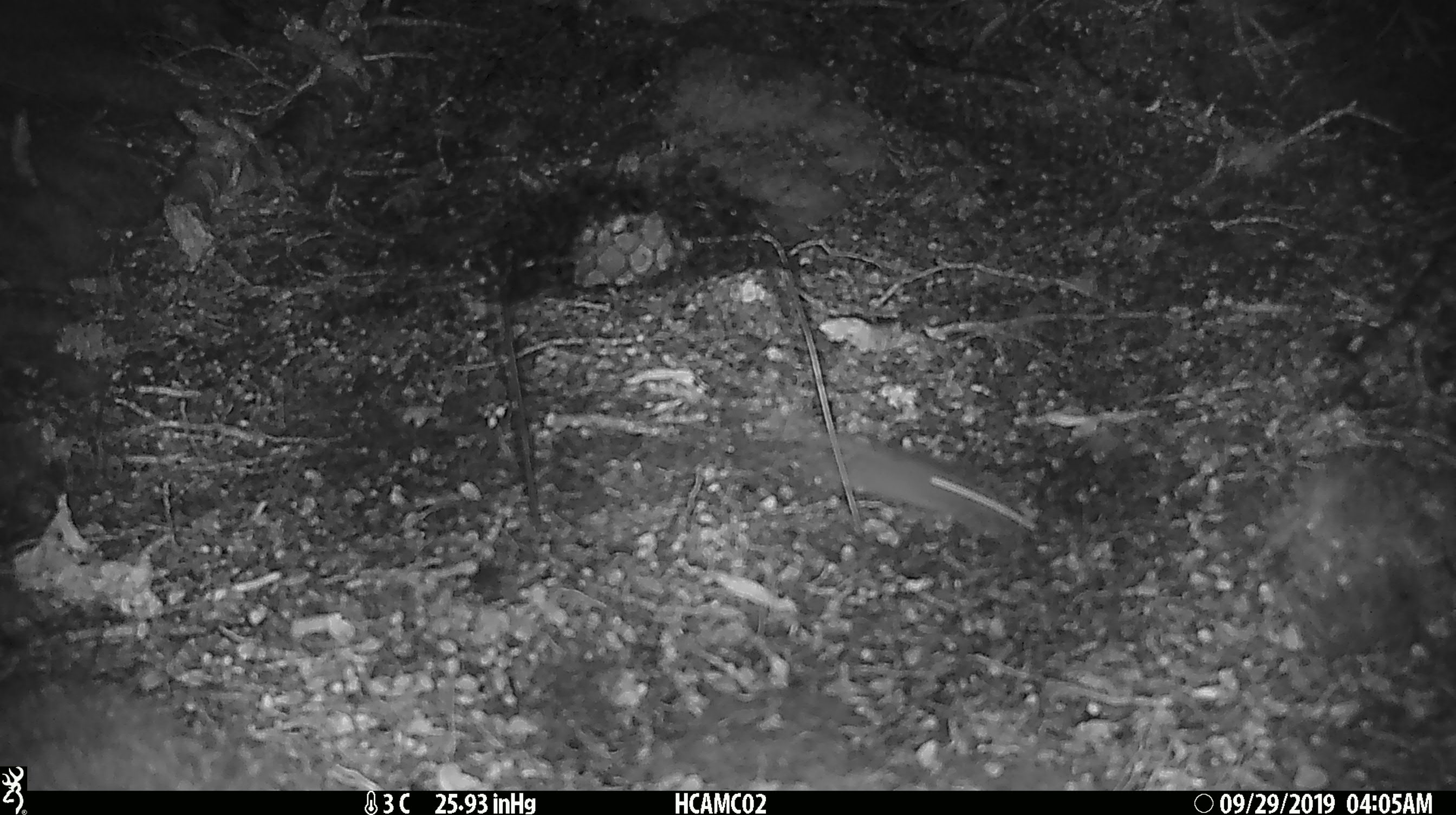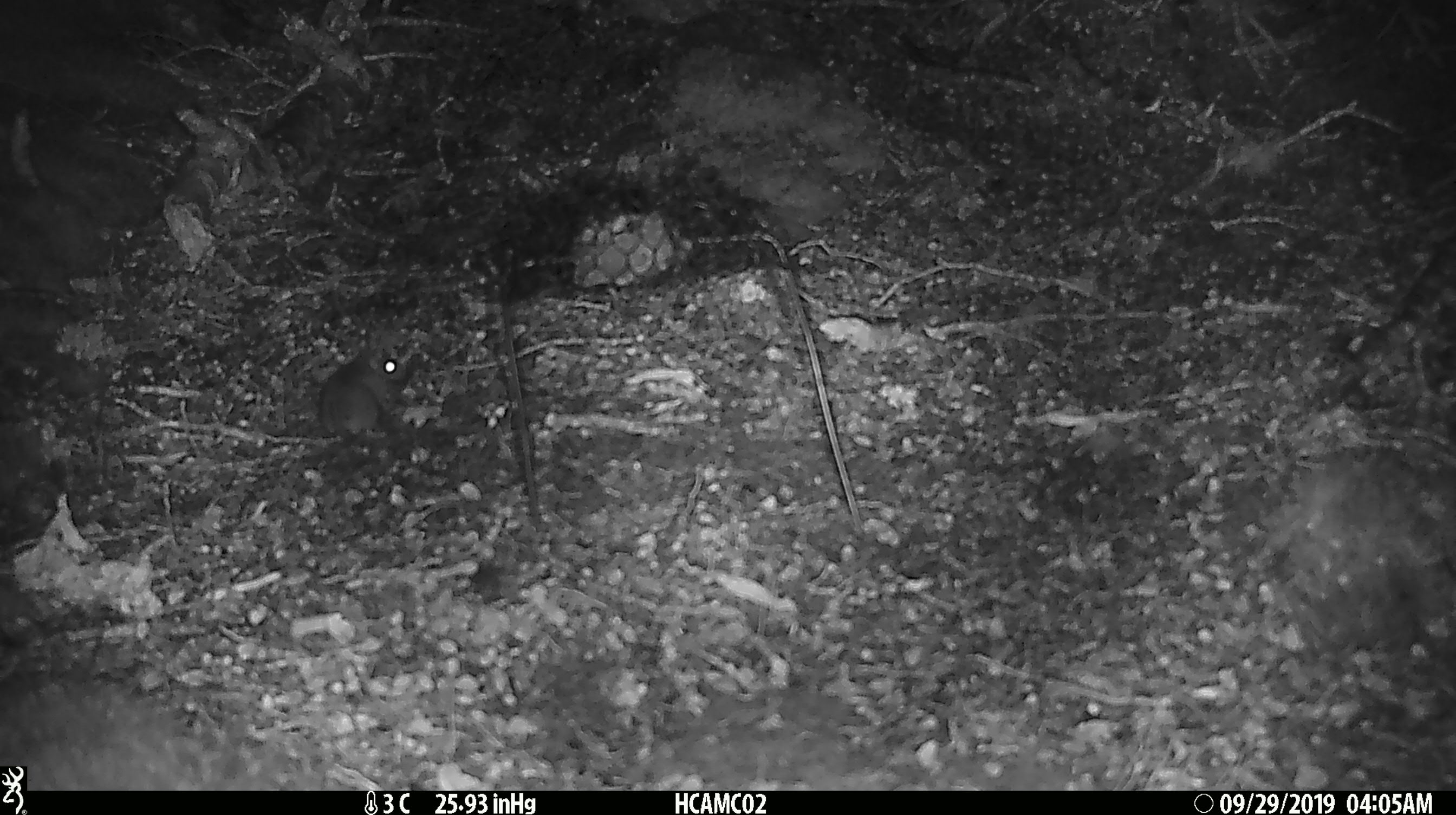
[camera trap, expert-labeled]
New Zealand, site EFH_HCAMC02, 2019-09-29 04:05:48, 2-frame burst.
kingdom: Animalia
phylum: Chordata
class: Mammalia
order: Rodentia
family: Muridae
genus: Mus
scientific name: Mus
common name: mouse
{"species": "mouse (Mus)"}